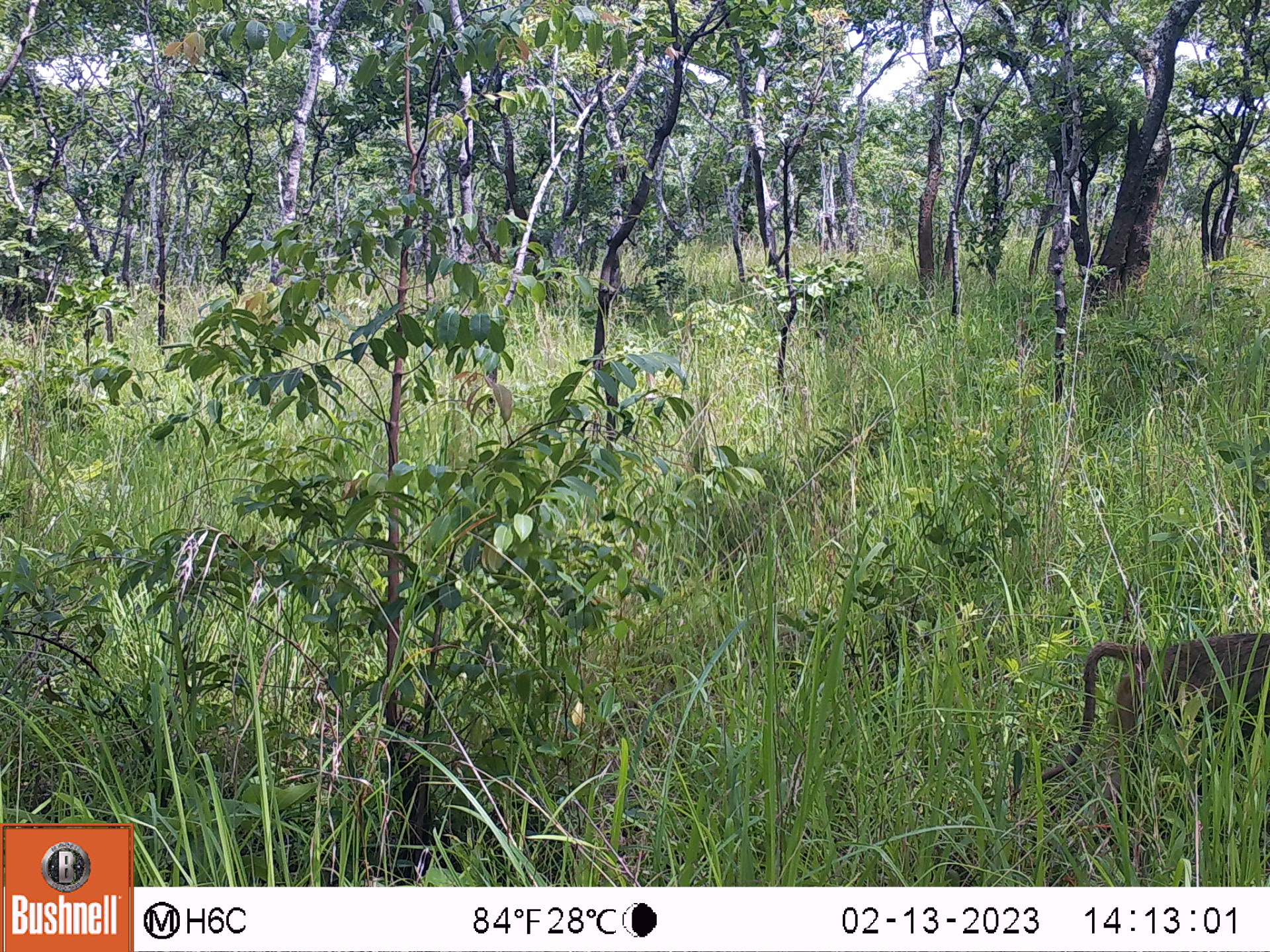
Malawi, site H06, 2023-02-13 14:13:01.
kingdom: Animalia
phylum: Chordata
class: Mammalia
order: Primates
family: Cercopithecidae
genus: Papio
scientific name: Papio cynocephalus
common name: yellow baboon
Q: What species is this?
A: Yellow baboon (Papio cynocephalus).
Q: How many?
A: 1.